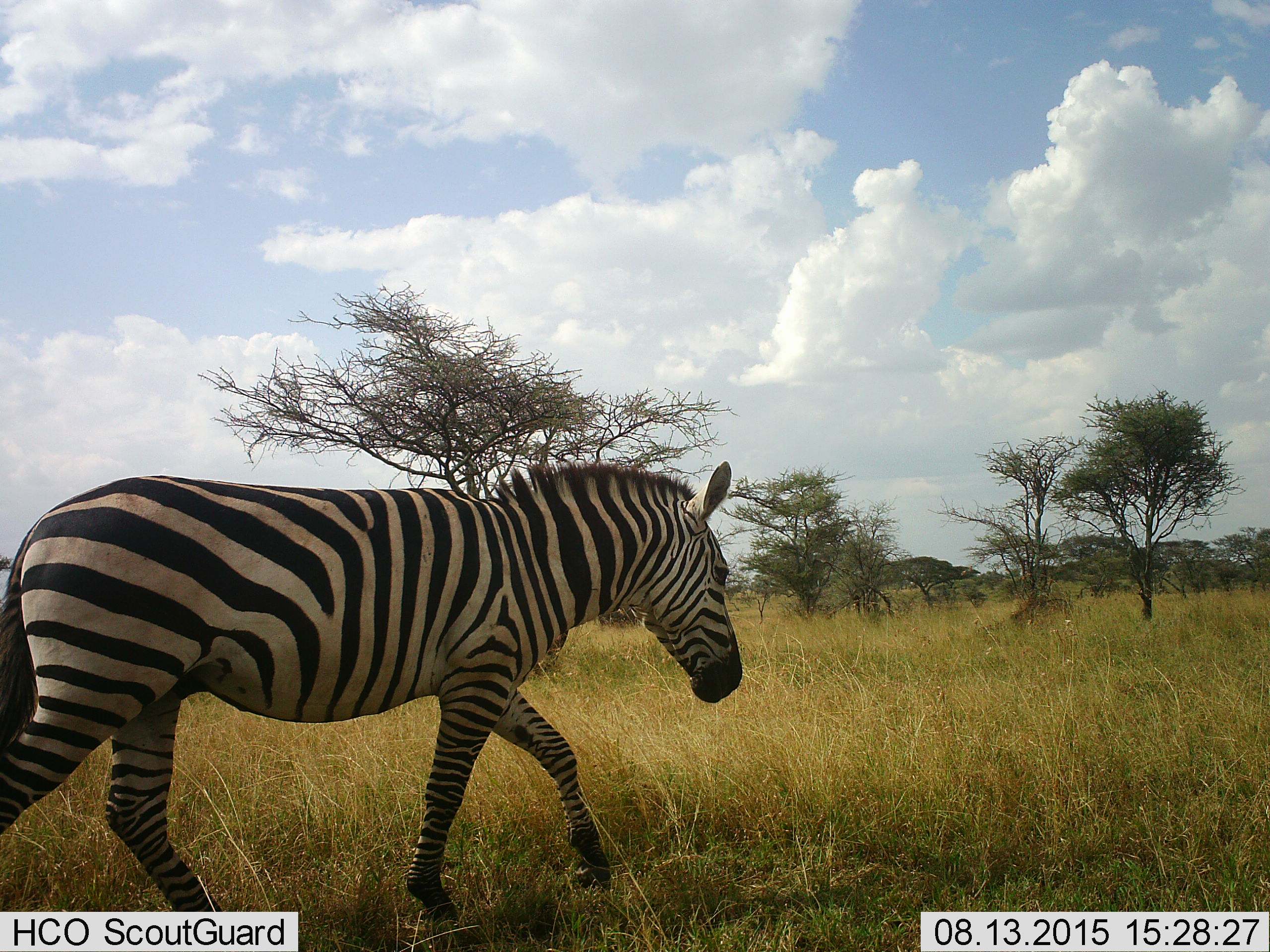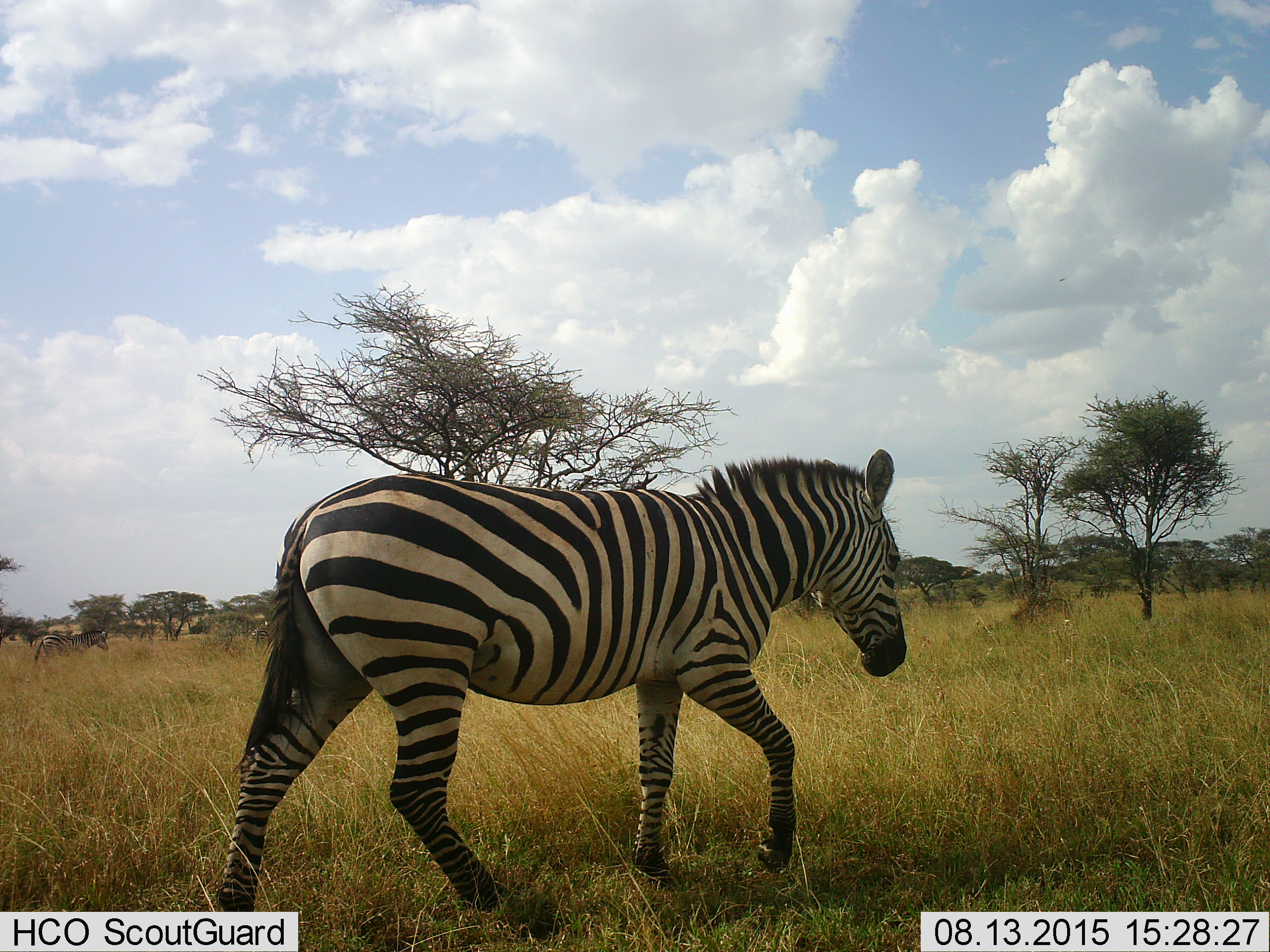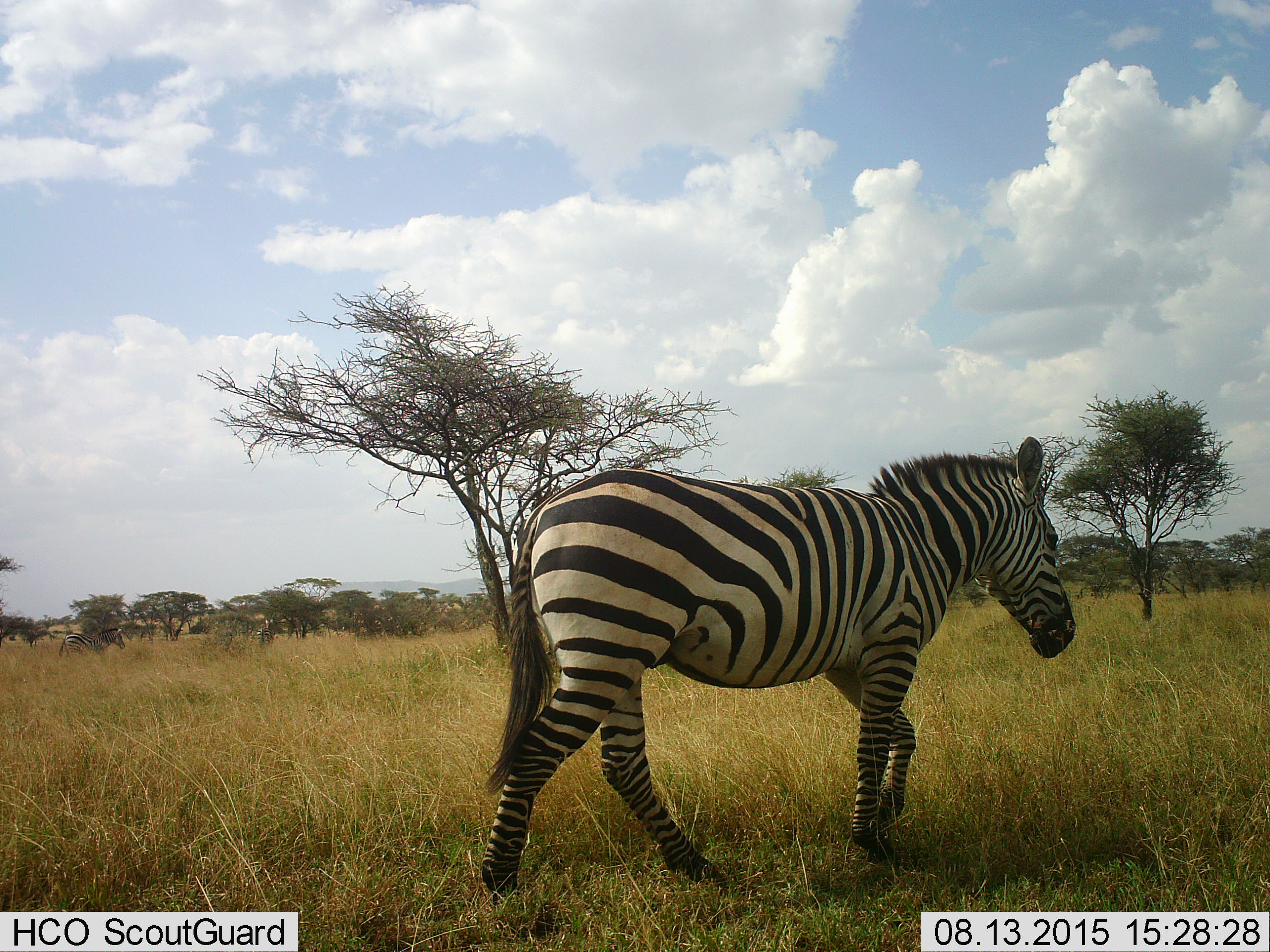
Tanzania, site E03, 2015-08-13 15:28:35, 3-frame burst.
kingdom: Animalia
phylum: Chordata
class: Mammalia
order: Perissodactyla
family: Equidae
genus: Equus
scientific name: Equus quagga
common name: plains zebra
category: zebra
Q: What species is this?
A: Zebra (plains zebra) (Equus quagga).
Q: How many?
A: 1.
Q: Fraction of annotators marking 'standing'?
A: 11%.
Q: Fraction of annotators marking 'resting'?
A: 0%.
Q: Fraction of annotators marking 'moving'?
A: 100%.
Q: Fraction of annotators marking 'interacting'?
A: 0%.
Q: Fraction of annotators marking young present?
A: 5%.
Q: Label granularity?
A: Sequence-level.